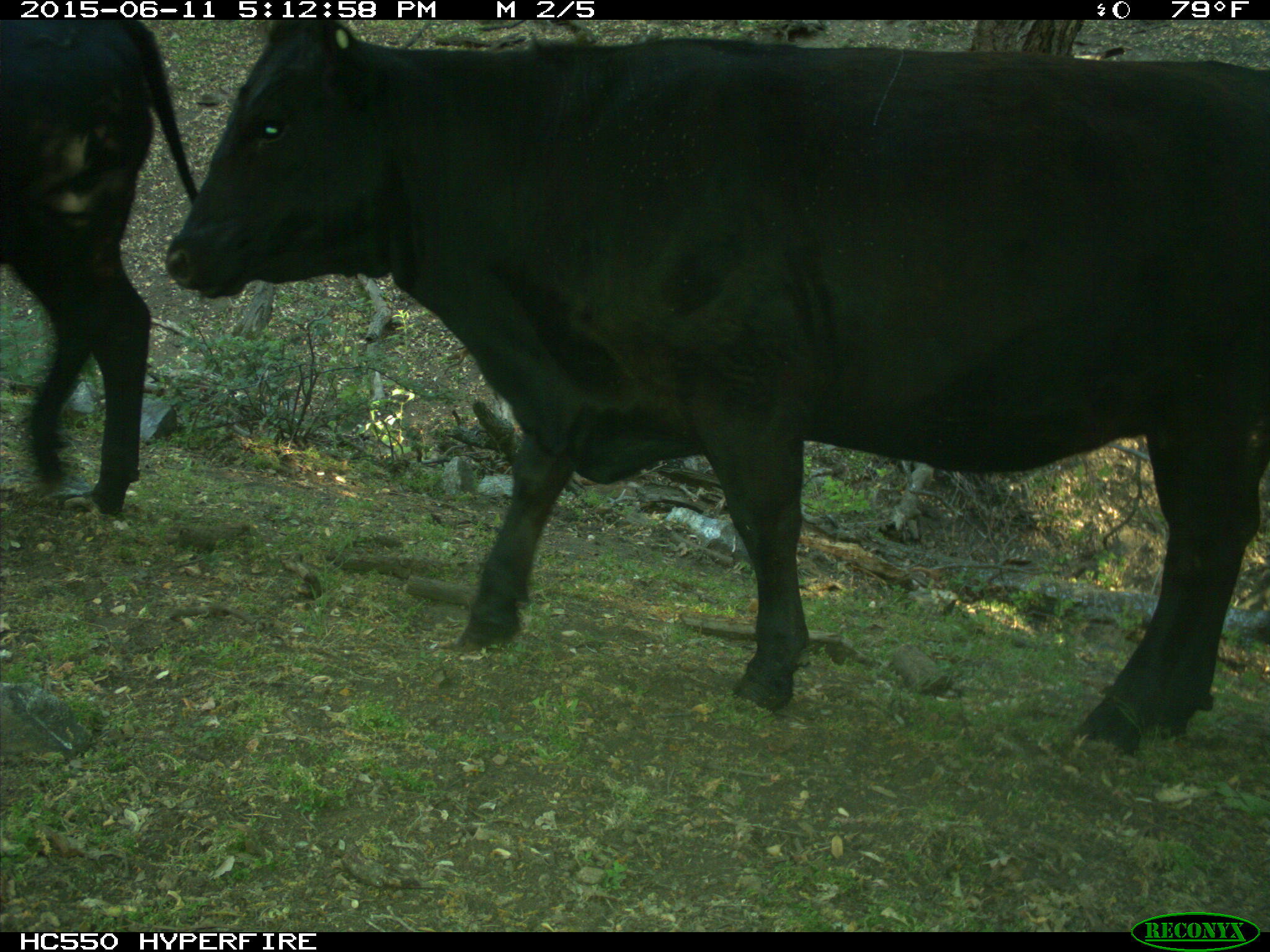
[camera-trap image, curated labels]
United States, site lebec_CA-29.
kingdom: Animalia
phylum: Chordata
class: Mammalia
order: Artiodactyla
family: Bovidae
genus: Bos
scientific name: Bos taurus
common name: domestic cow